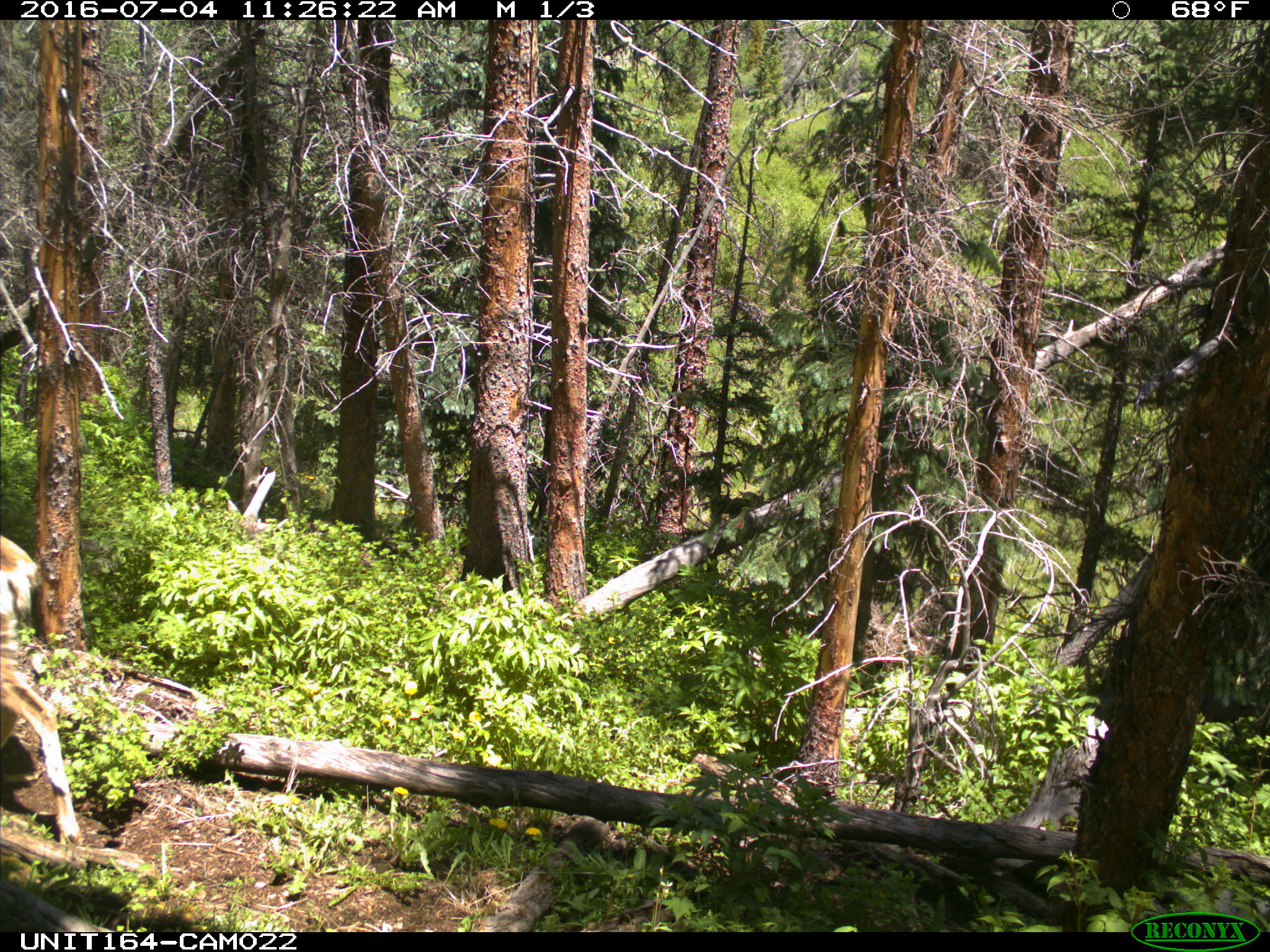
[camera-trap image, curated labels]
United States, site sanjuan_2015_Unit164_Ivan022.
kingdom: Animalia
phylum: Chordata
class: Mammalia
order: Artiodactyla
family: Cervidae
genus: Odocoileus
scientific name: Odocoileus hemionus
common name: mule deer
Odocoileus hemionus (mule deer).